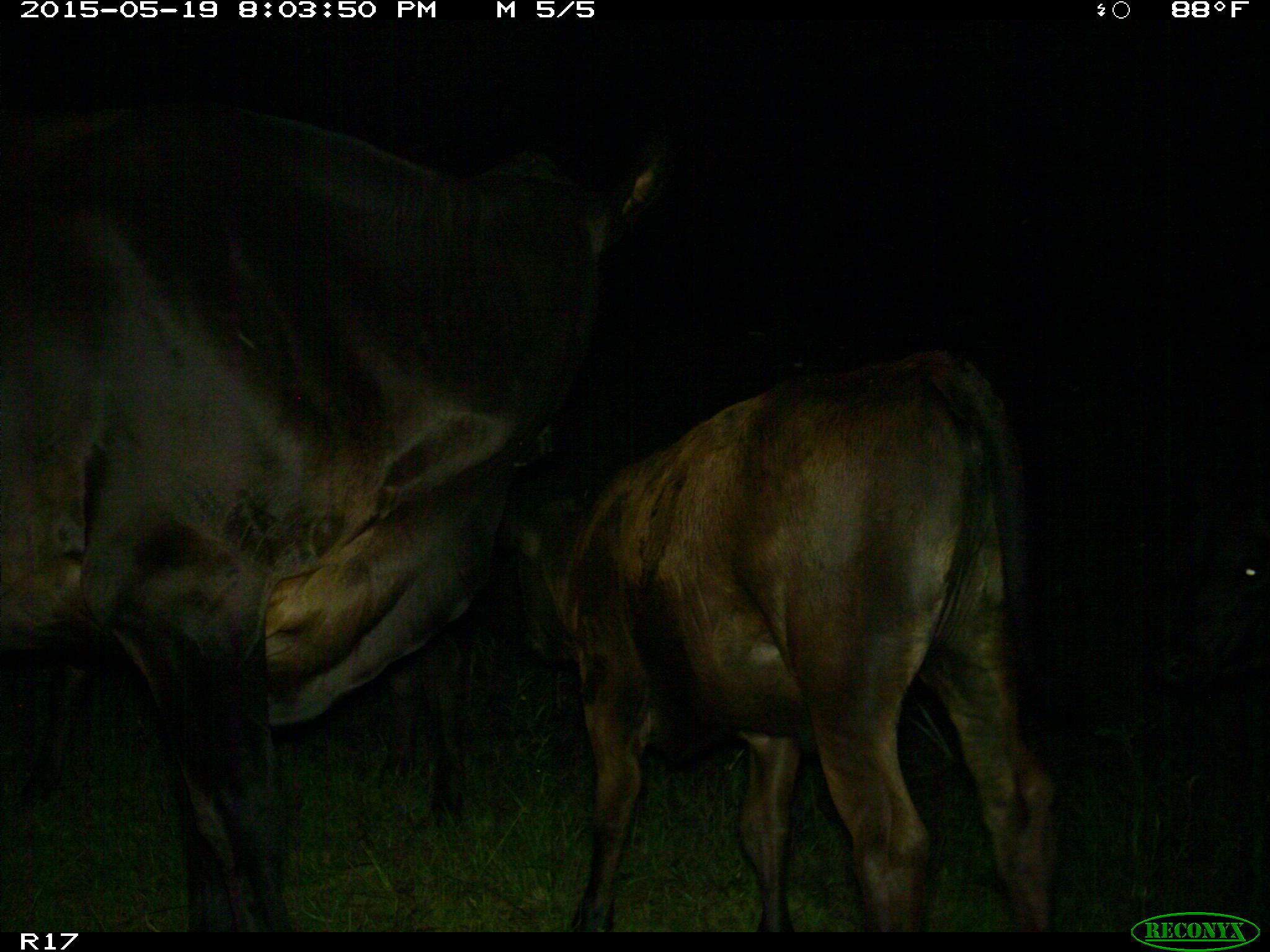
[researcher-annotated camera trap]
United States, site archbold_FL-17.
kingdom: Animalia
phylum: Chordata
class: Mammalia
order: Artiodactyla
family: Bovidae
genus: Bos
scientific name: Bos taurus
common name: domestic cow